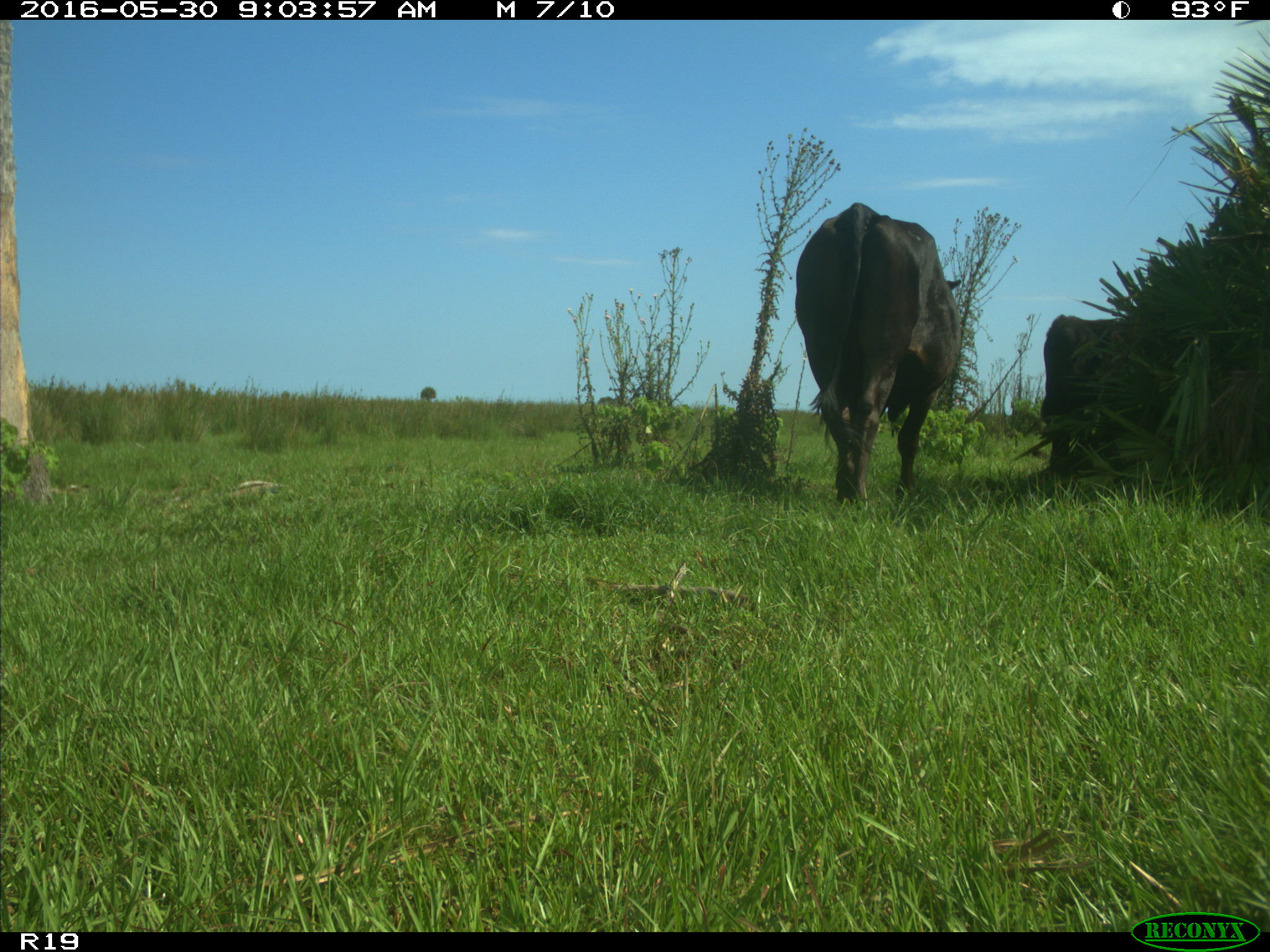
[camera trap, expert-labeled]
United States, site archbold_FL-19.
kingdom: Animalia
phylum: Chordata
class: Mammalia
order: Artiodactyla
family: Bovidae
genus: Bos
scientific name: Bos taurus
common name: domestic cow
Bos taurus (domestic cow).